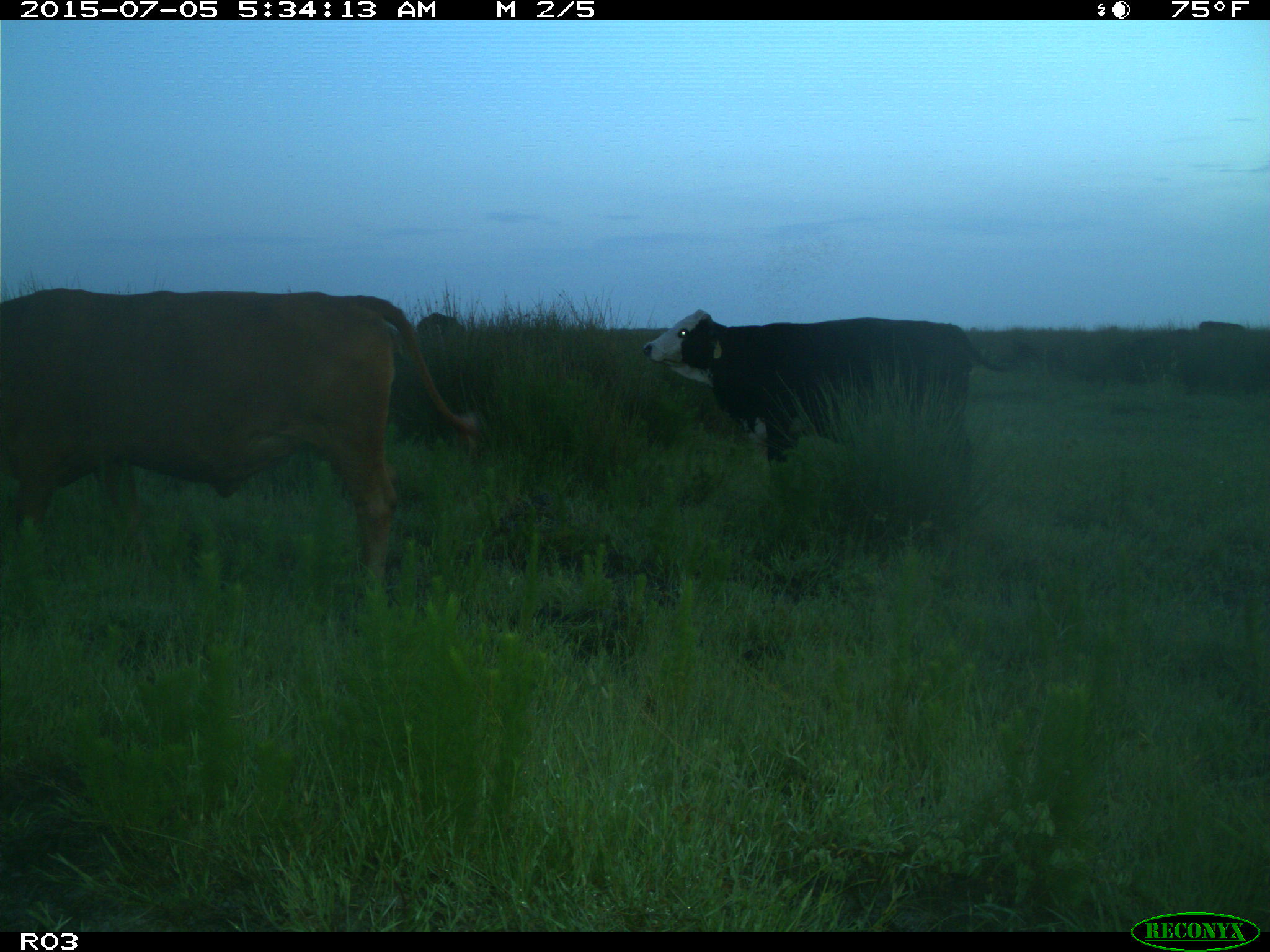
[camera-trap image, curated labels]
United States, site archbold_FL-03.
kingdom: Animalia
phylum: Chordata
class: Mammalia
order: Artiodactyla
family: Bovidae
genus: Bos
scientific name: Bos taurus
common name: domestic cow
Bos taurus (domestic cow).